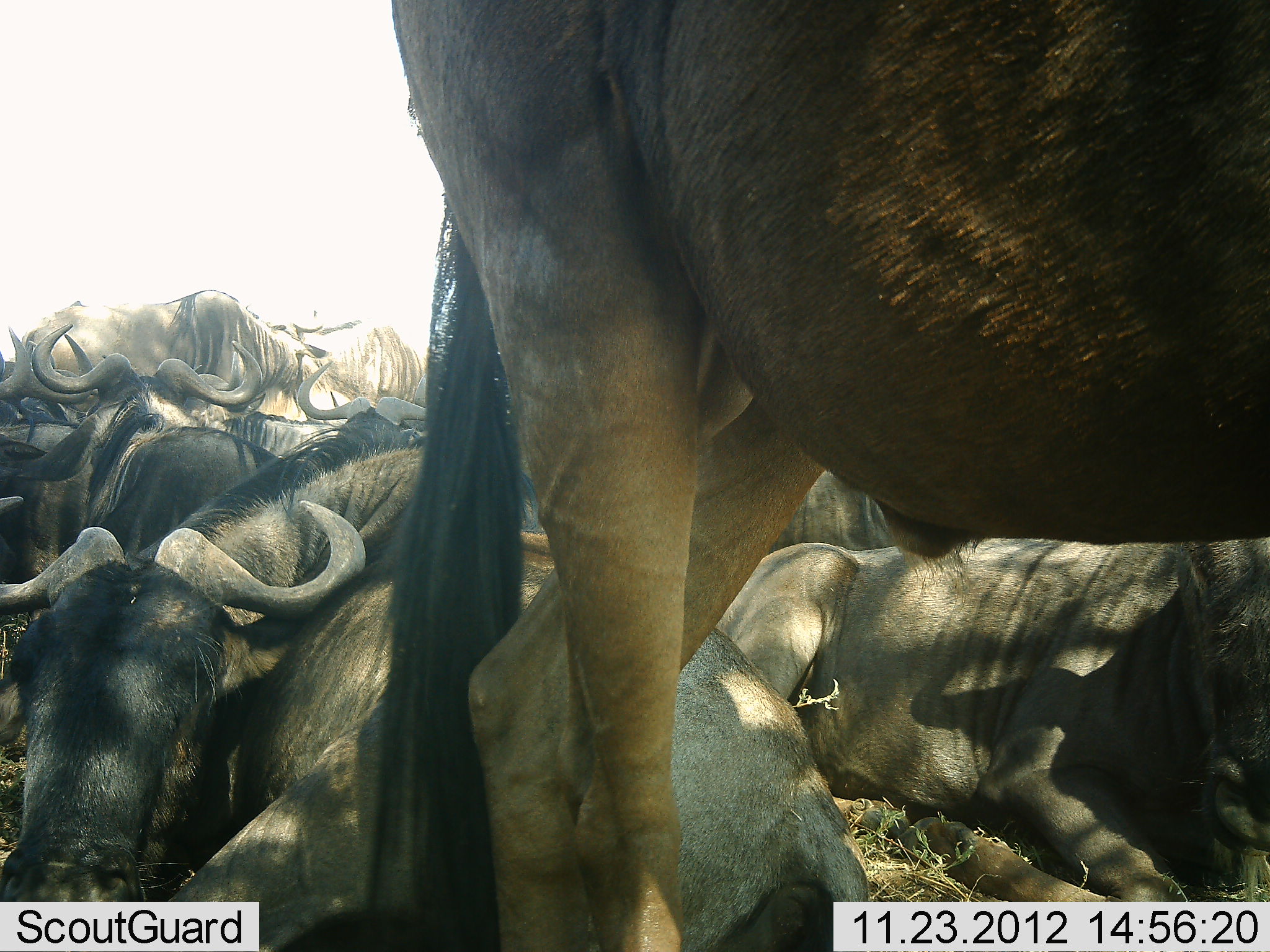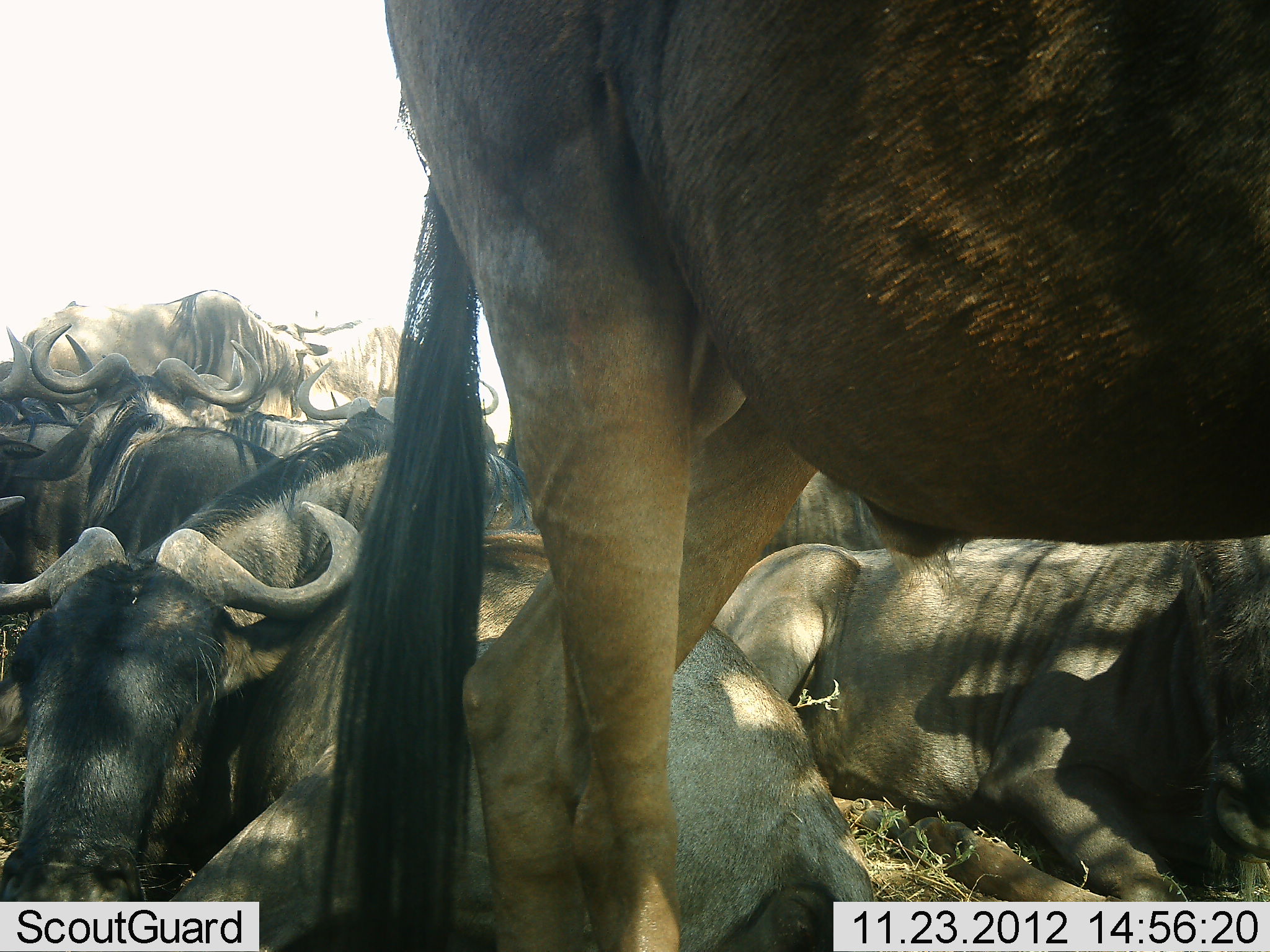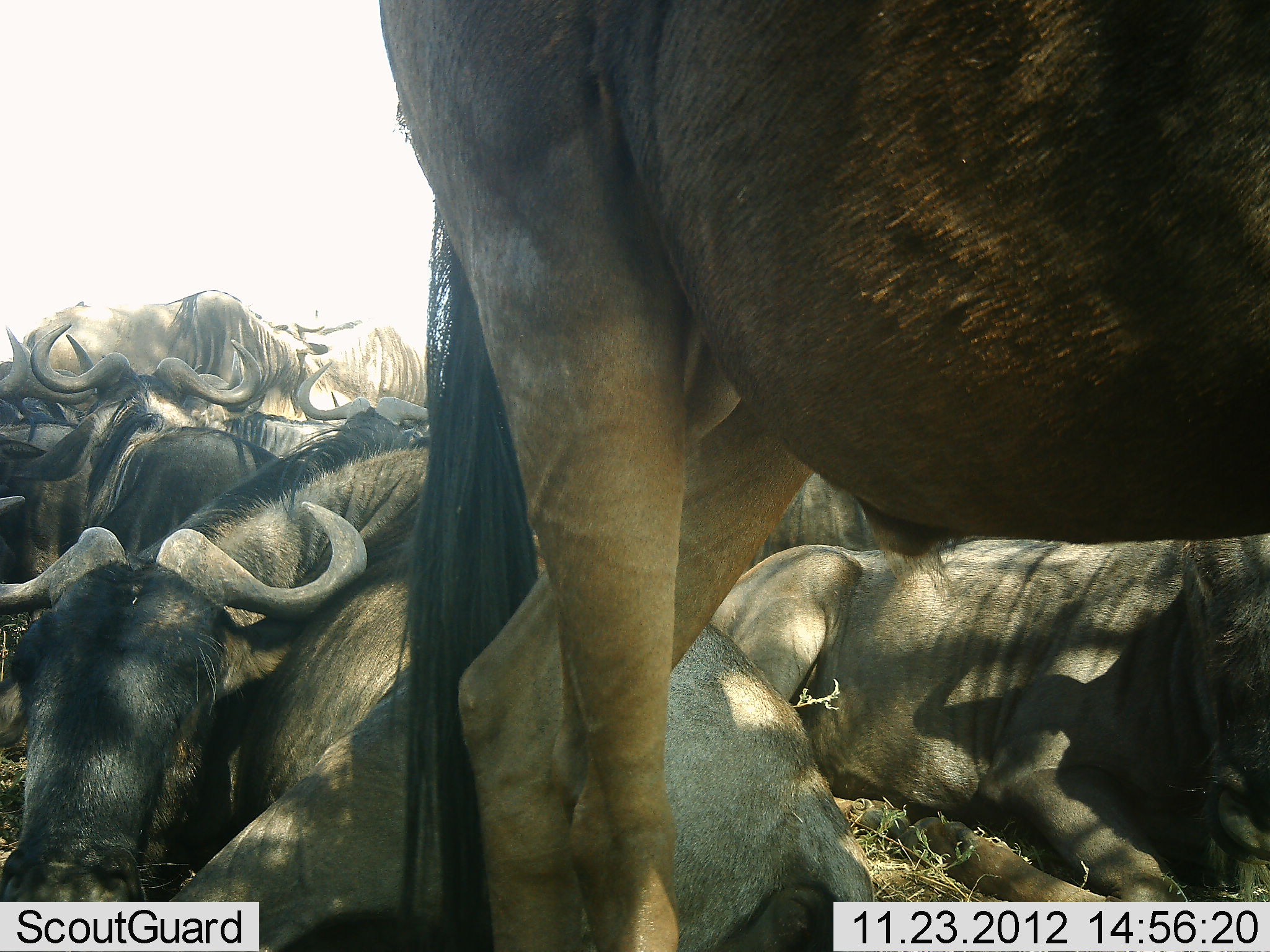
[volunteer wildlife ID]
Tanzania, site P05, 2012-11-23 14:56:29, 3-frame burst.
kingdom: Animalia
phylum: Chordata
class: Mammalia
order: Artiodactyla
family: Bovidae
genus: Connochaetes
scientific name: Connochaetes taurinus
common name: blue wildebeest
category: wildebeest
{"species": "wildebeest (blue wildebeest) (Connochaetes taurinus)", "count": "10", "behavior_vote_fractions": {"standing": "80%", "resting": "90%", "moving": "0%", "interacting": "0%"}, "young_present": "0%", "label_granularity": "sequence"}